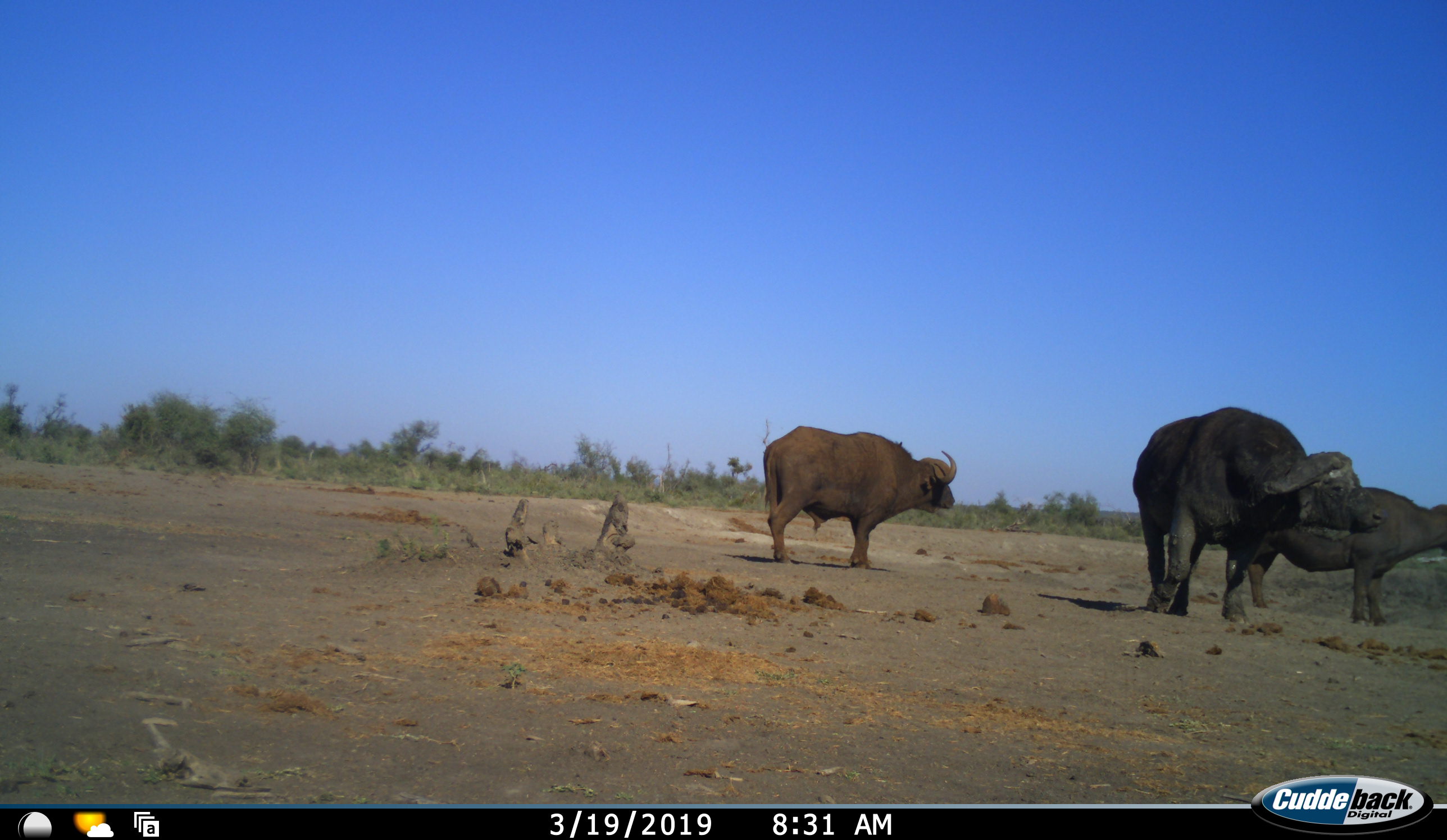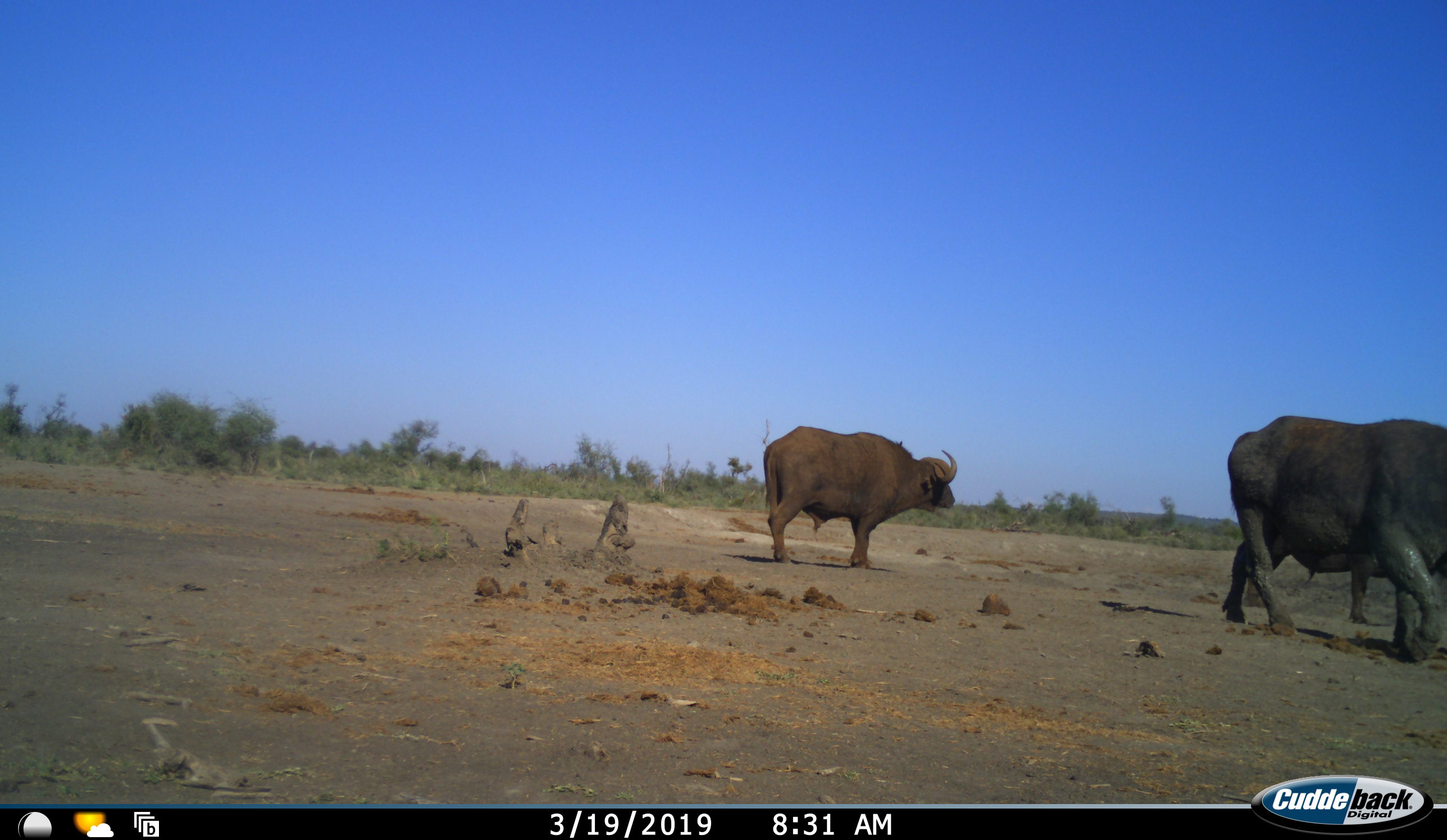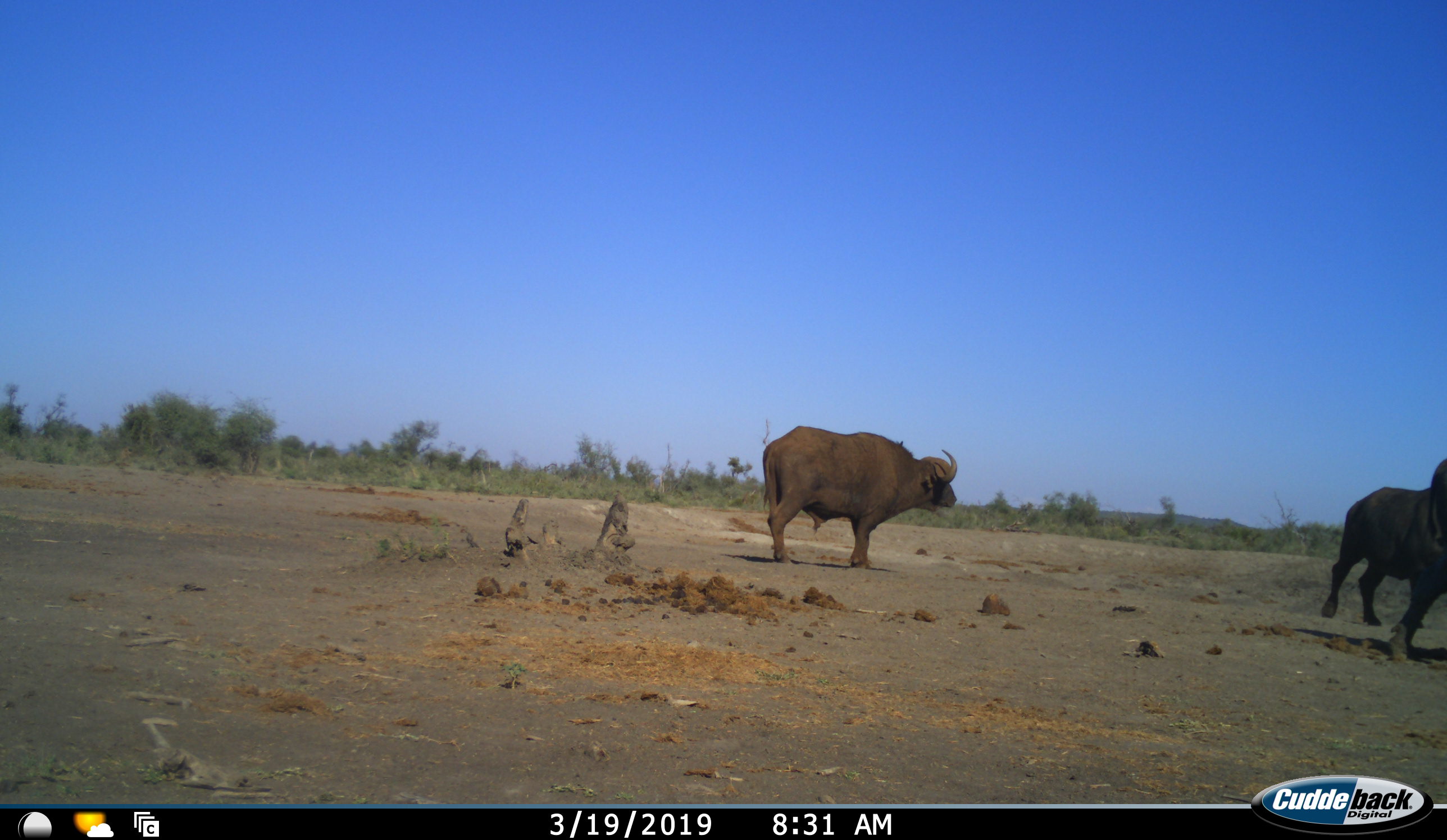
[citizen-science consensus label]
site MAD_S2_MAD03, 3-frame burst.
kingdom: Animalia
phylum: Chordata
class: Mammalia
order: Artiodactyla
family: Bovidae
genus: Syncerus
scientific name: Syncerus caffer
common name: african buffalo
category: buffalo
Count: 3.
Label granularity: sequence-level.